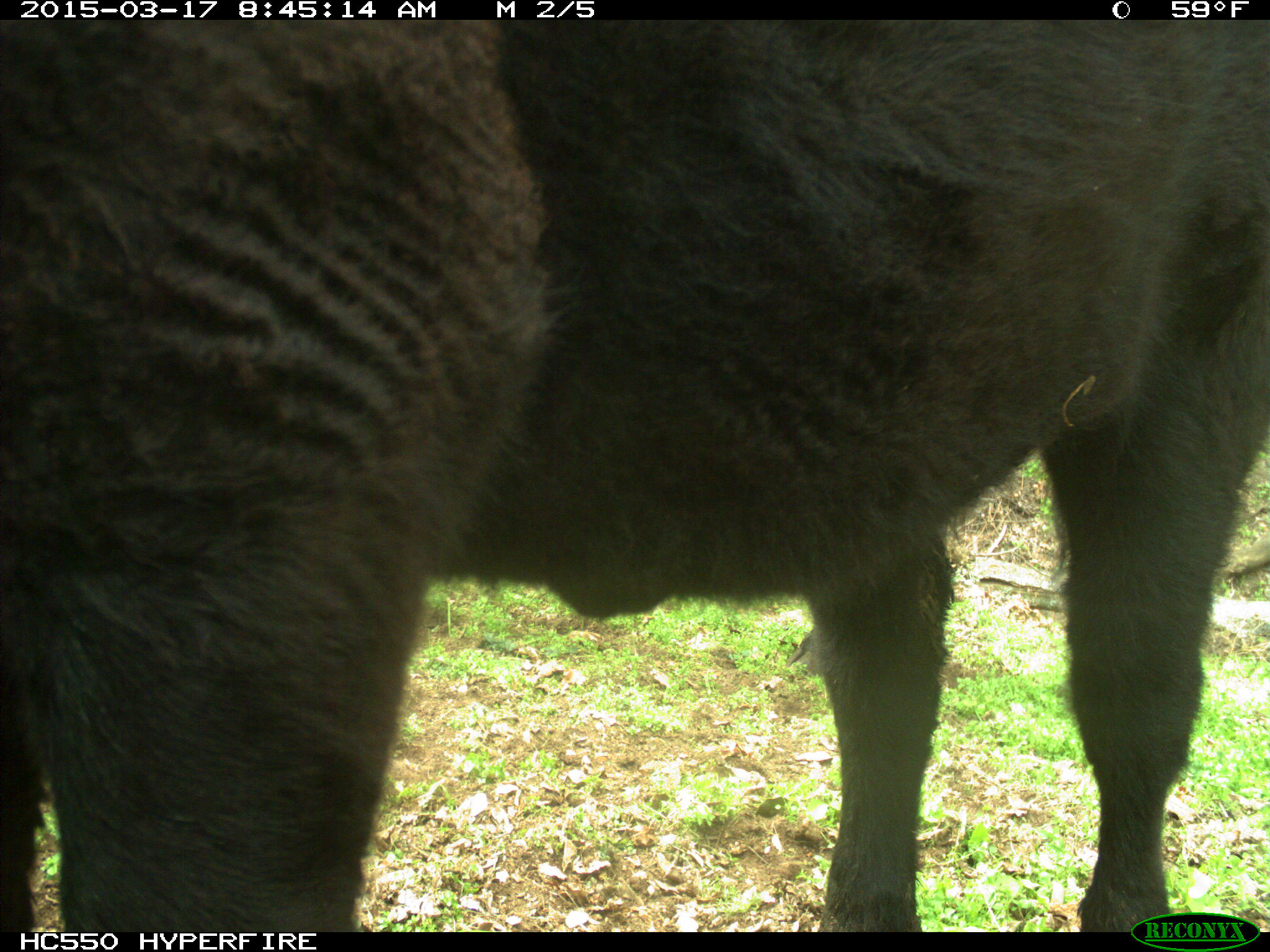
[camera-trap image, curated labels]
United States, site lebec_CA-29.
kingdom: Animalia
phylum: Chordata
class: Mammalia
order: Artiodactyla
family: Bovidae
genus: Bos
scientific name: Bos taurus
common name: domestic cow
Bos taurus (domestic cow).